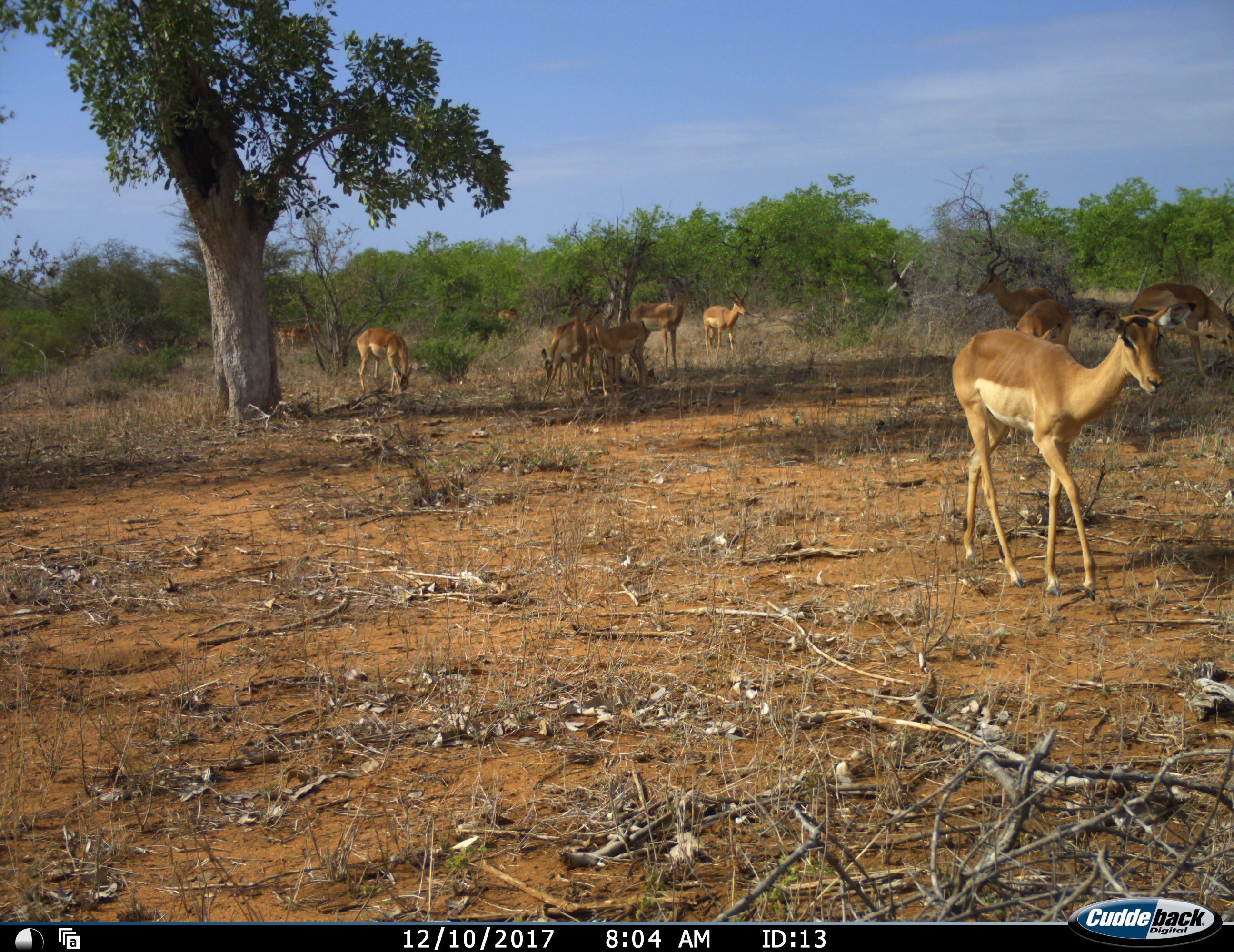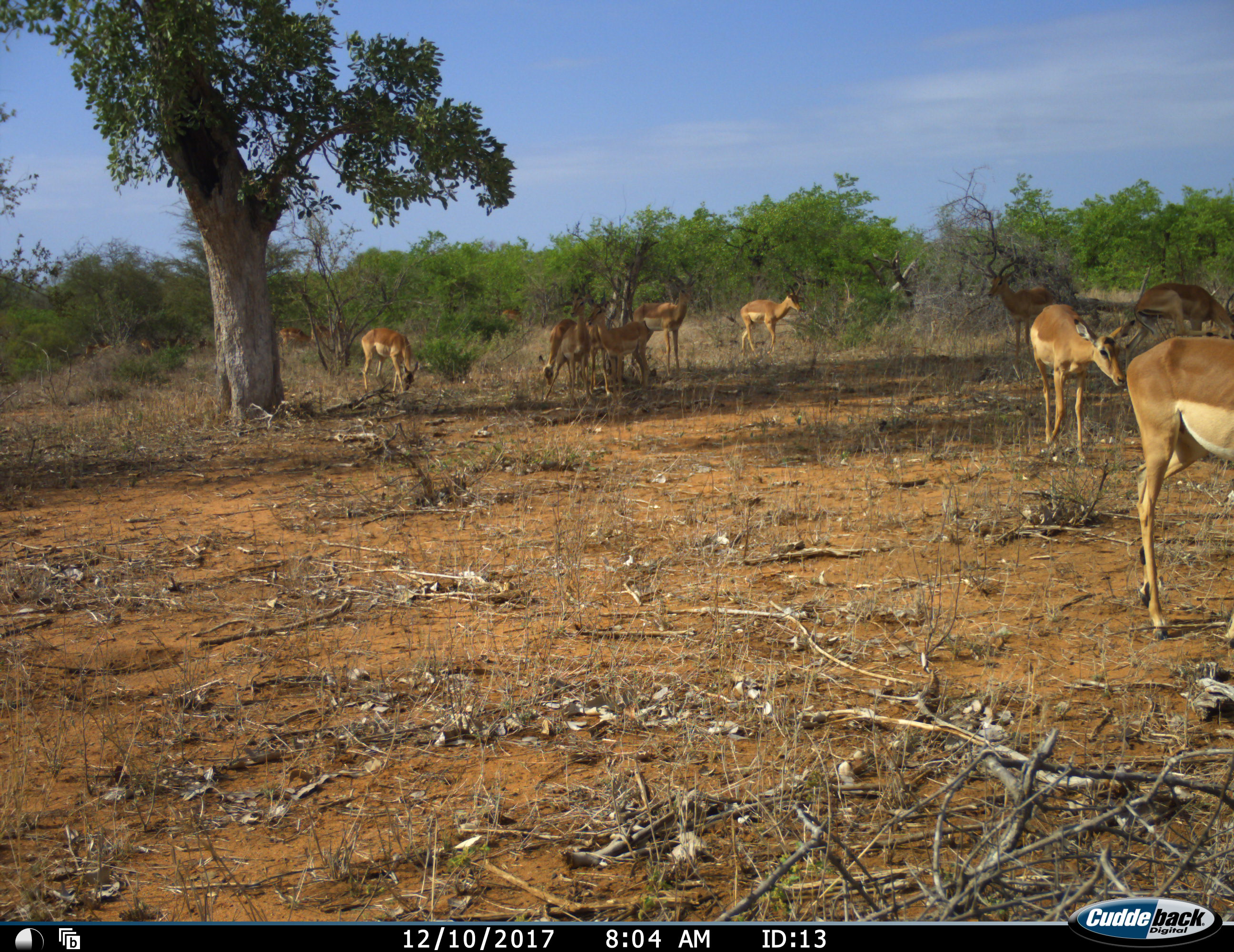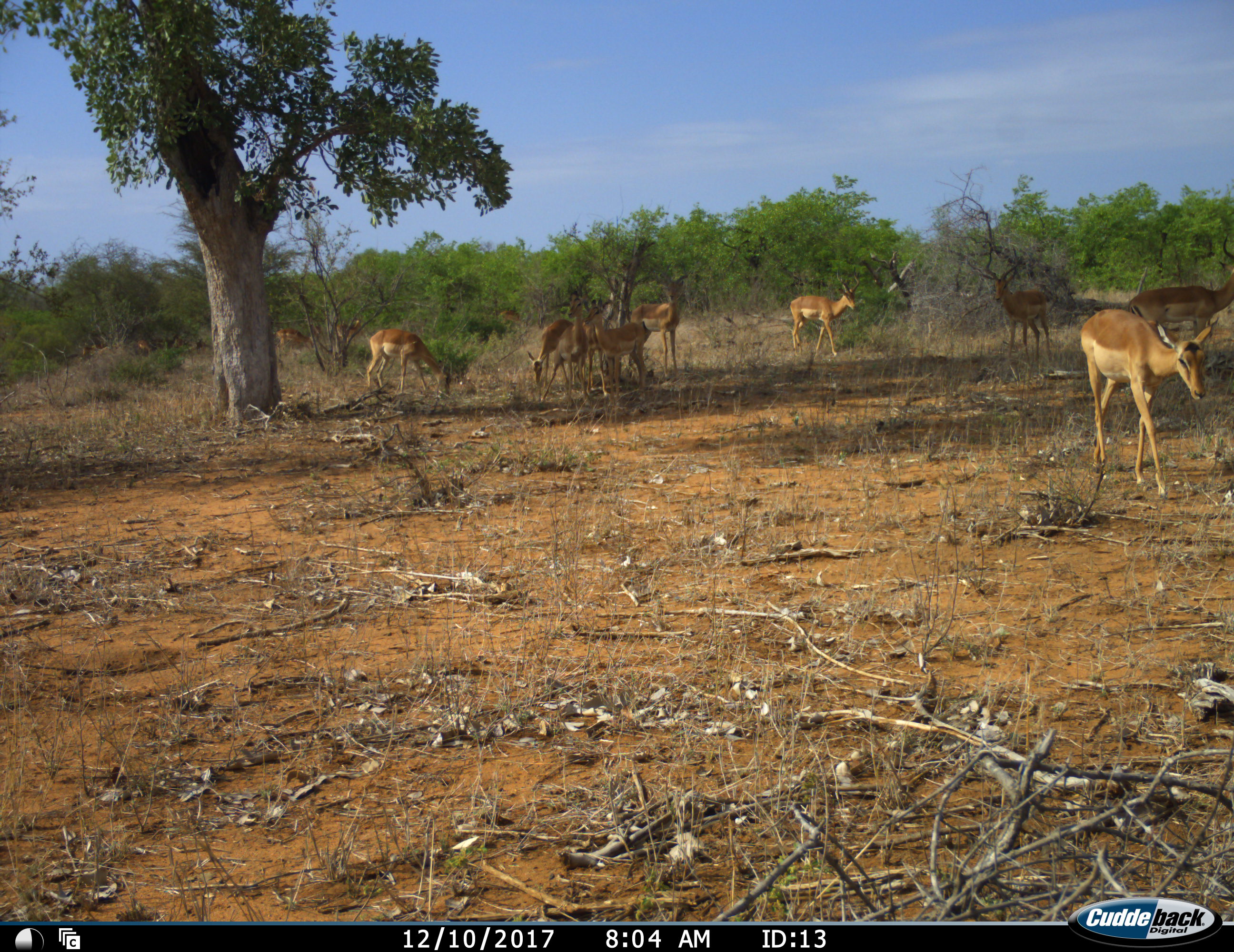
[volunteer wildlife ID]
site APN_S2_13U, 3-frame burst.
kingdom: Animalia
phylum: Chordata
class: Mammalia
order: Artiodactyla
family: Bovidae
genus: Aepyceros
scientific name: Aepyceros melampus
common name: impala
Impala (Aepyceros melampus), count 11-50. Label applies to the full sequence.